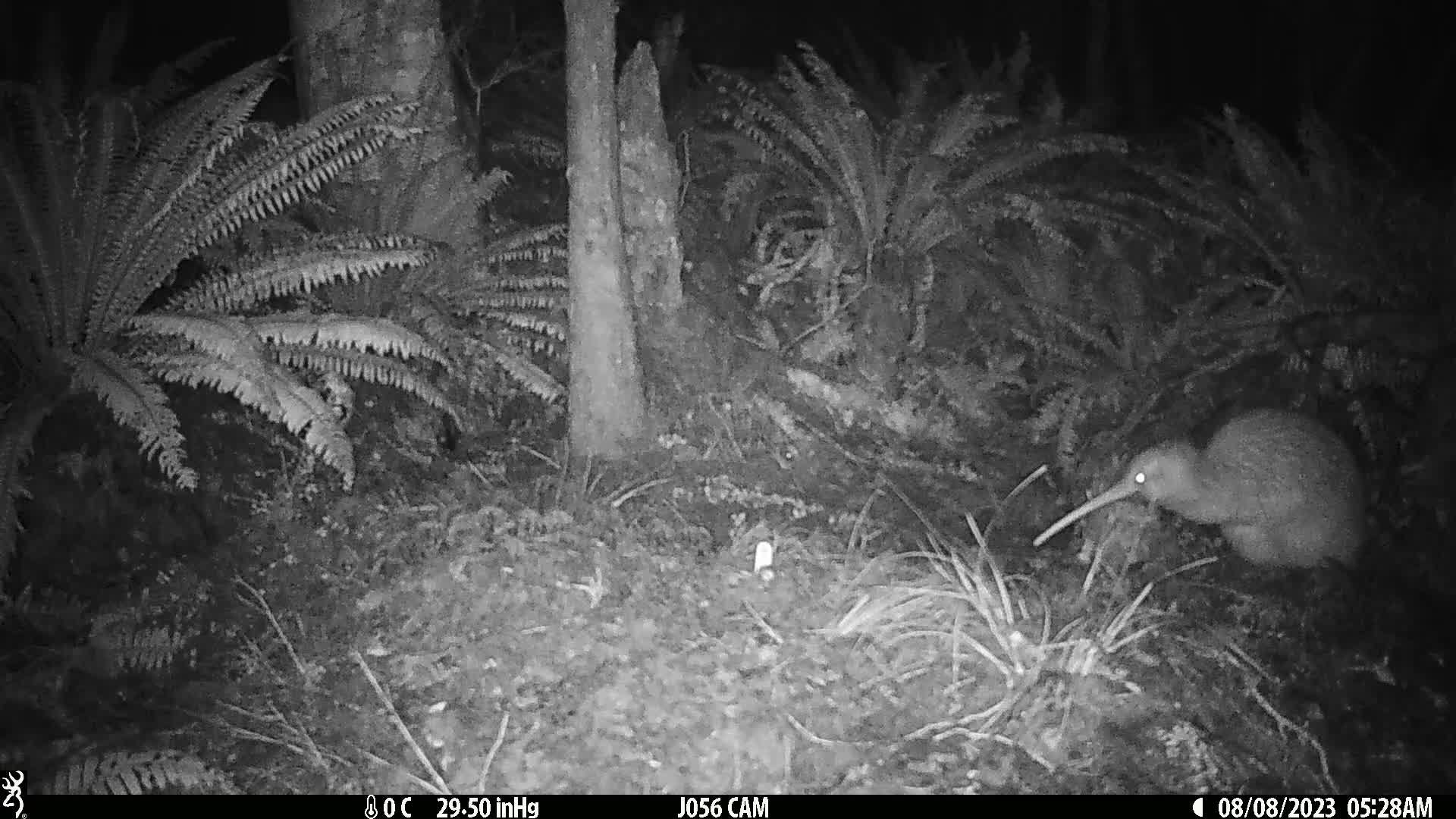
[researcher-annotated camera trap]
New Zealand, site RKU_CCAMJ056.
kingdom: Animalia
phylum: Chordata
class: Aves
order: Apterygiformes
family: Apterygidae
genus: Apteryx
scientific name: Apteryx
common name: kiwi